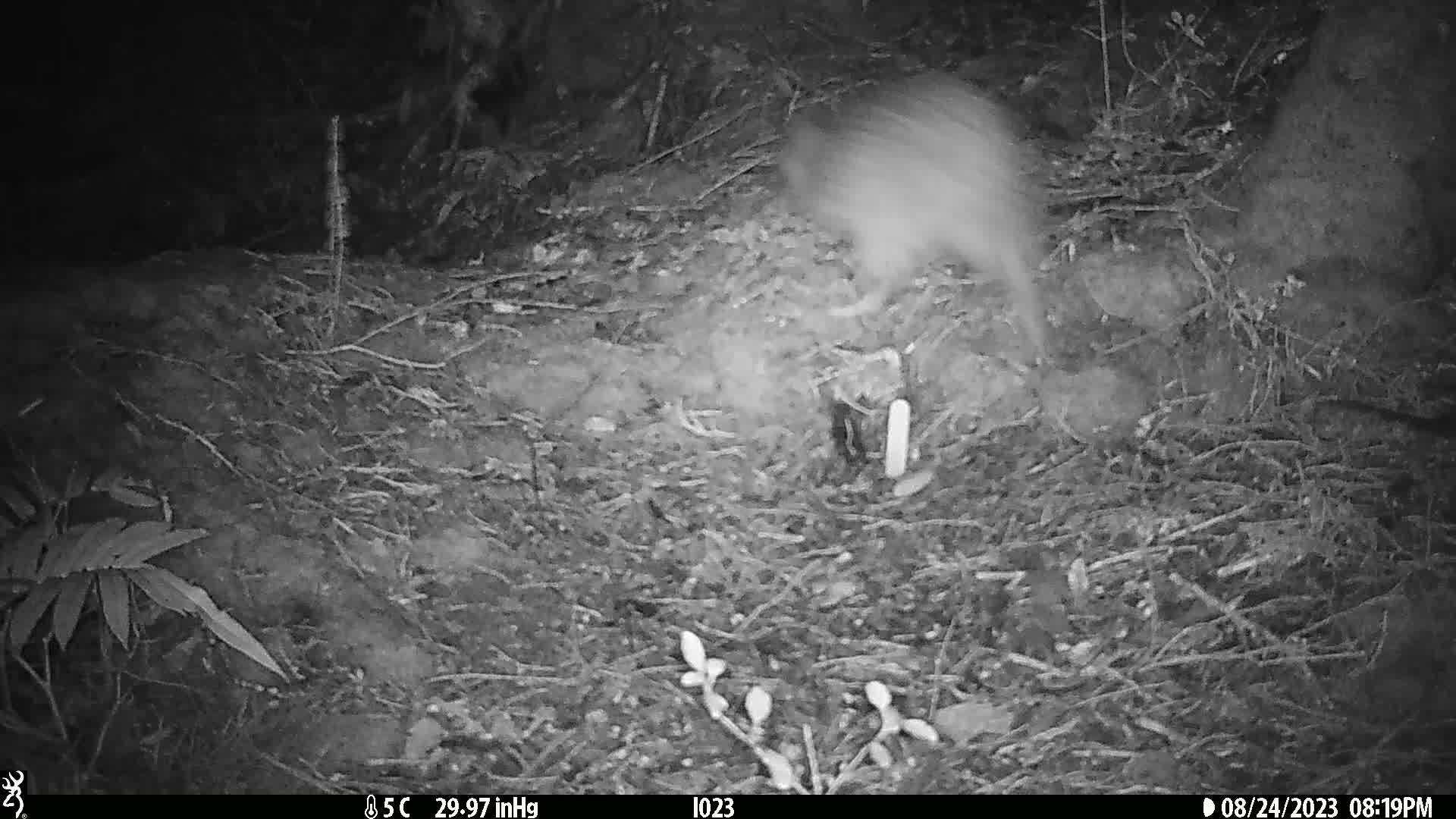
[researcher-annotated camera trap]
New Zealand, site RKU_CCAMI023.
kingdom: Animalia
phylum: Chordata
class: Aves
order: Apterygiformes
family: Apterygidae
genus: Apteryx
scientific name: Apteryx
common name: kiwi